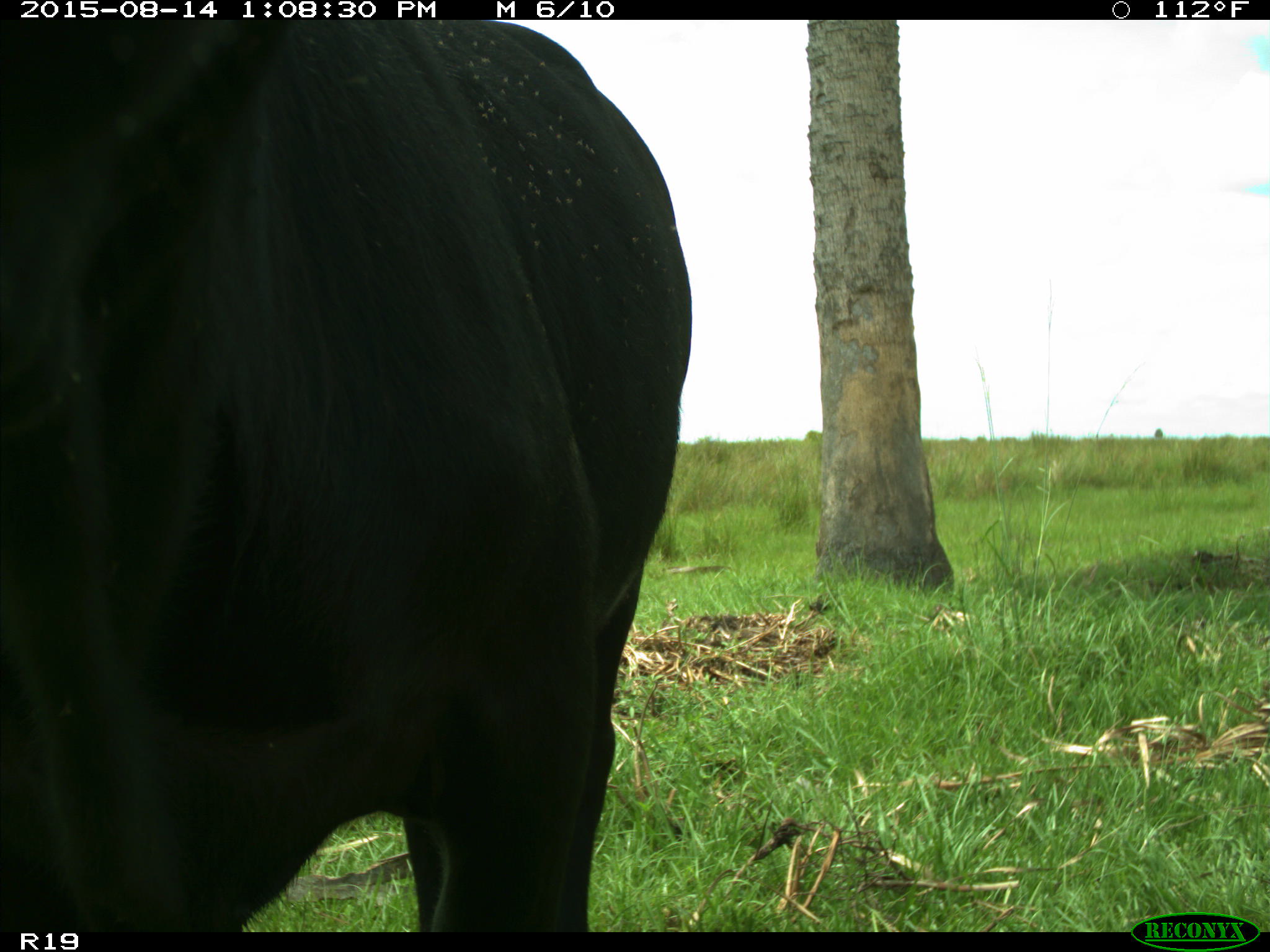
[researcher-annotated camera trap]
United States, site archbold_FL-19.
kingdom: Animalia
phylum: Chordata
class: Mammalia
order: Artiodactyla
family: Bovidae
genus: Bos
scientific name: Bos taurus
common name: domestic cow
Bos taurus (domestic cow).